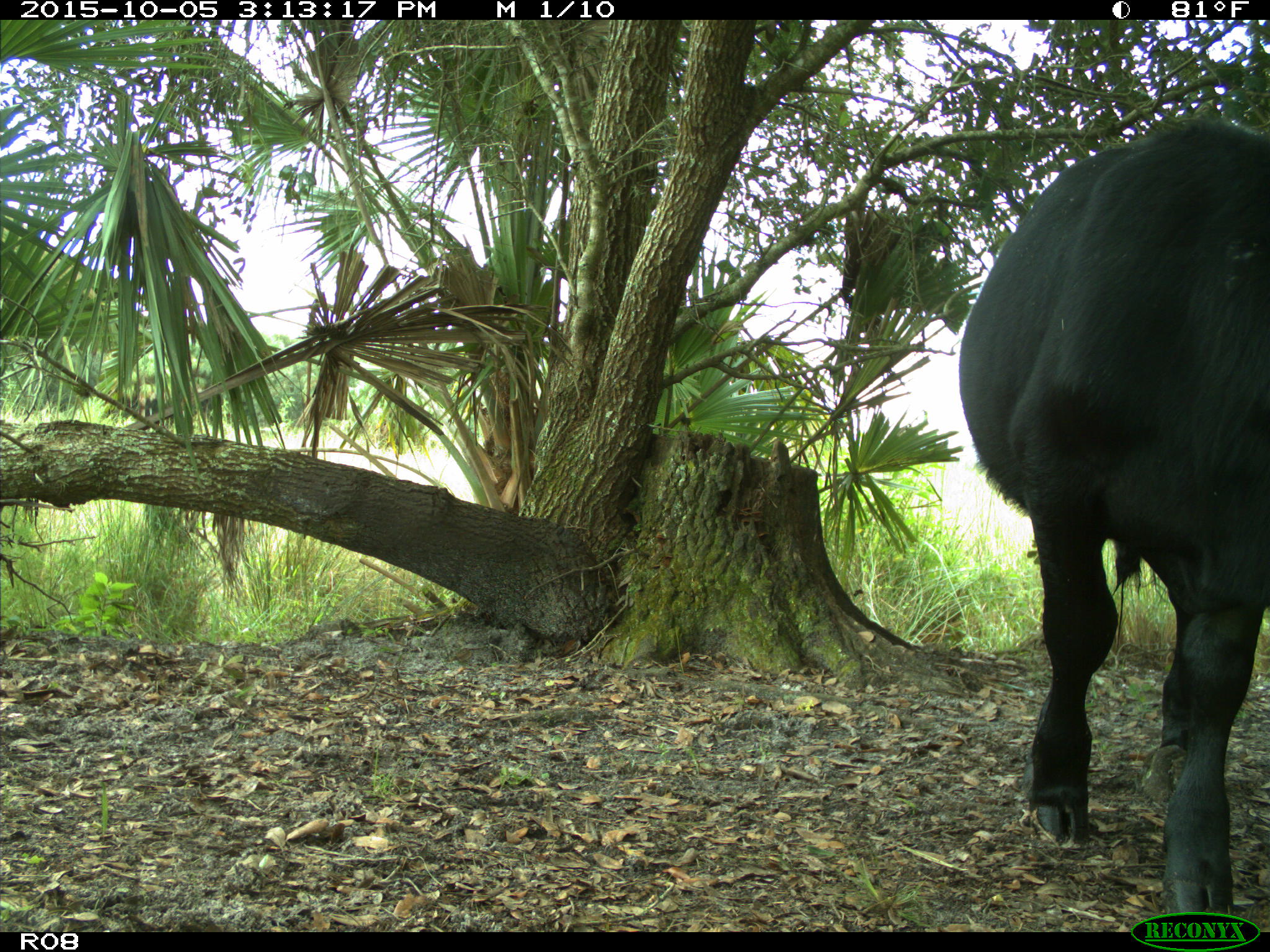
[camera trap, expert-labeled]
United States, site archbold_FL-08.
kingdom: Animalia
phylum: Chordata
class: Mammalia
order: Artiodactyla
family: Bovidae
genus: Bos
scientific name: Bos taurus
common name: domestic cow